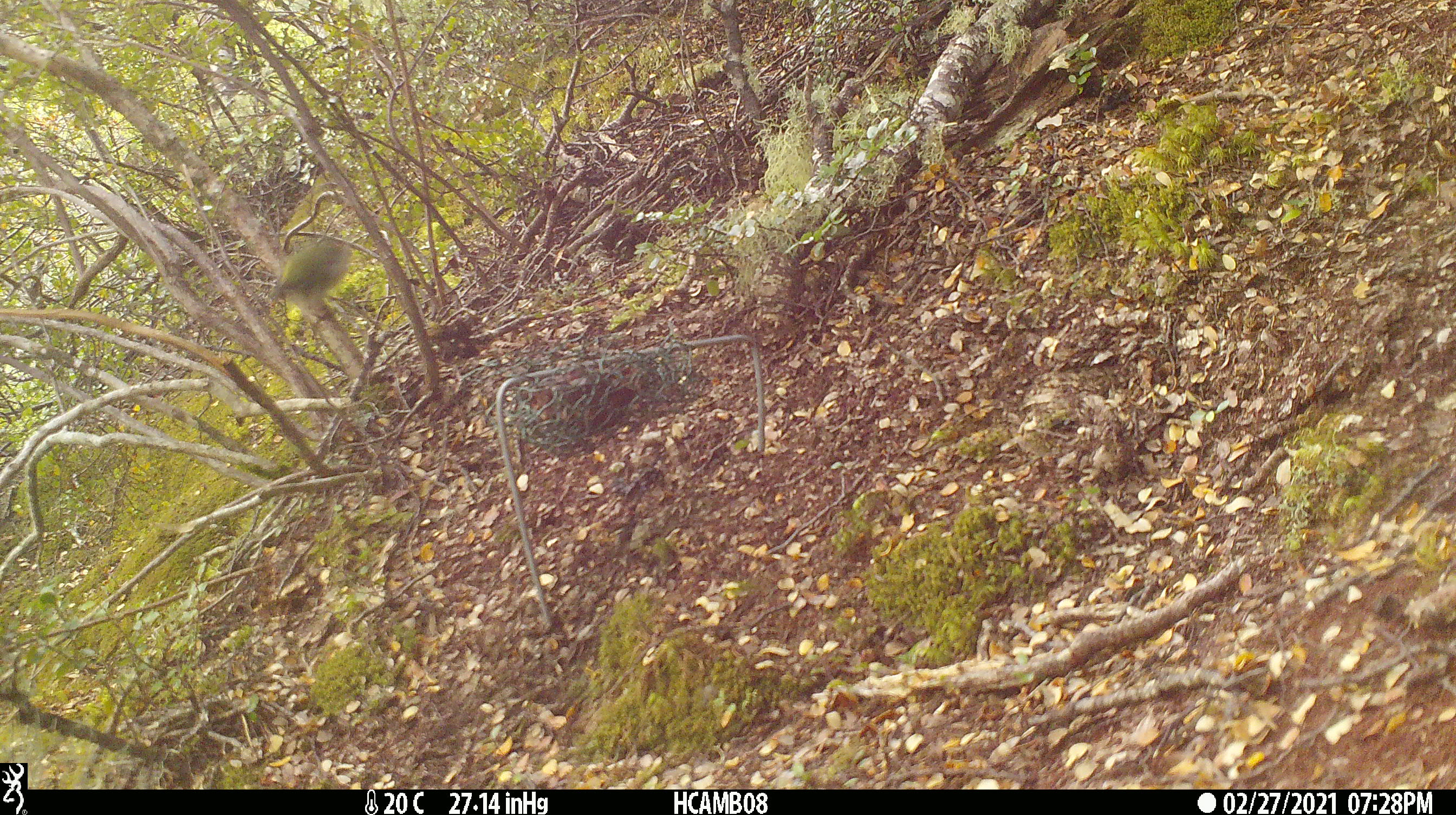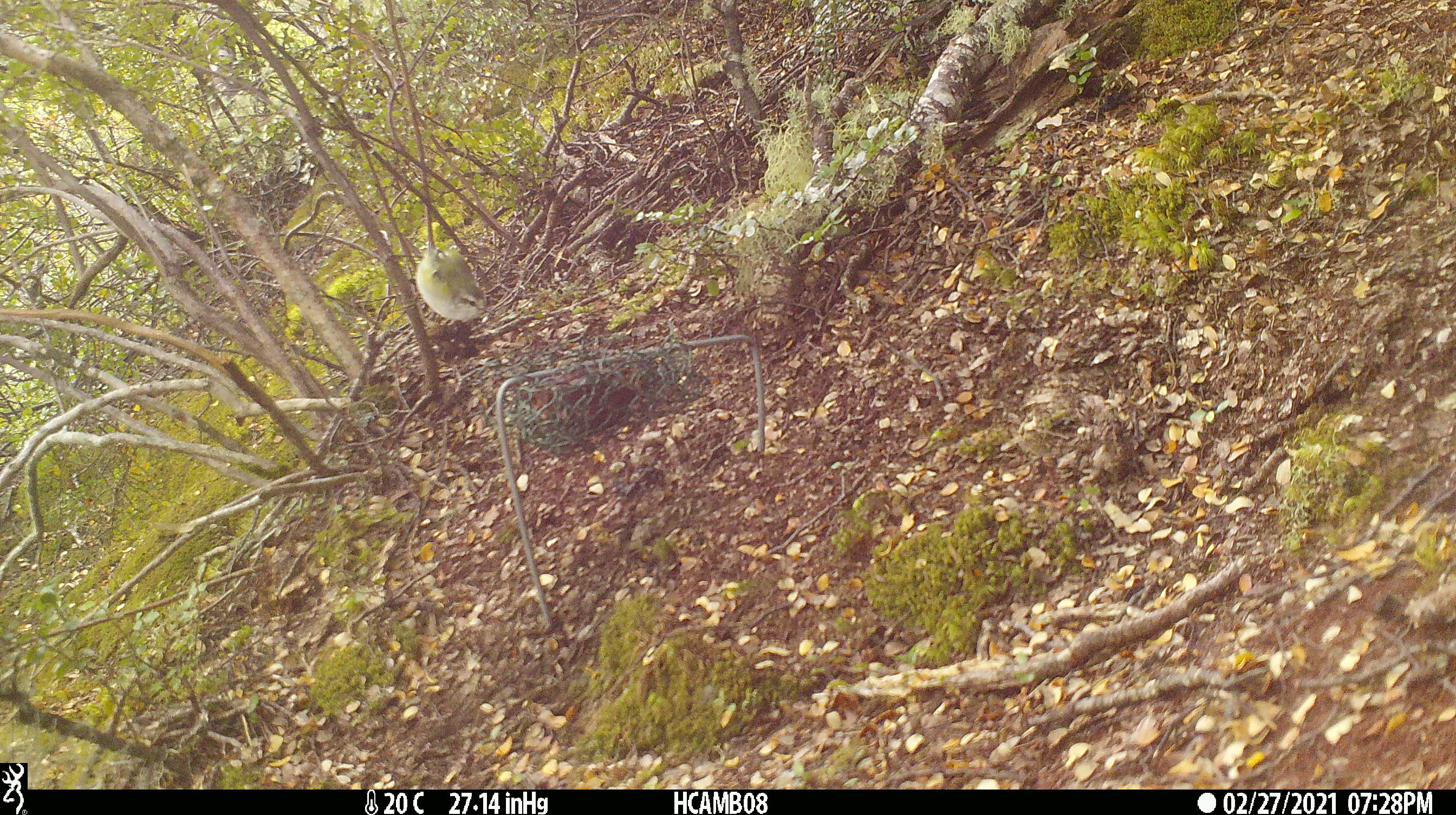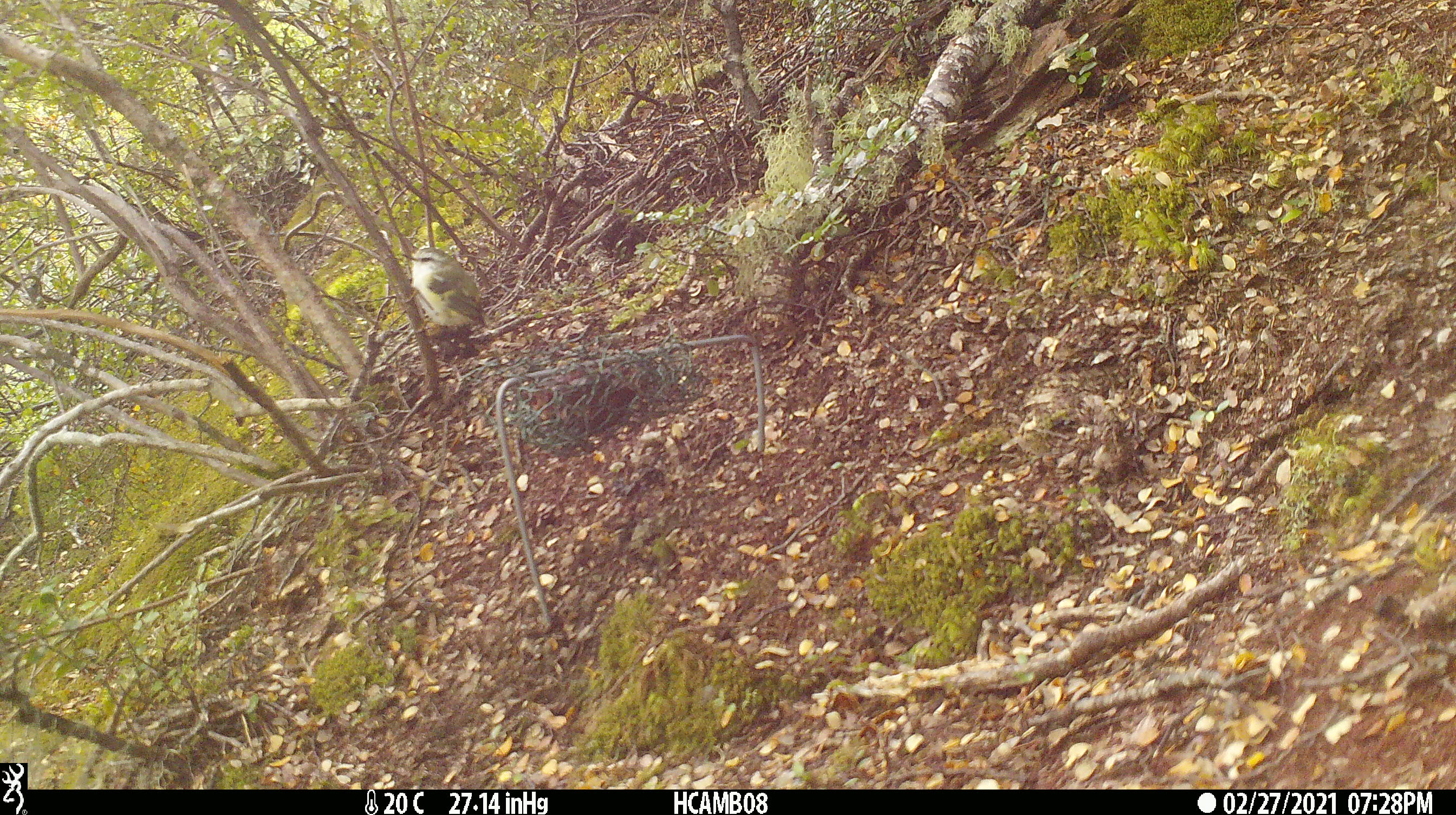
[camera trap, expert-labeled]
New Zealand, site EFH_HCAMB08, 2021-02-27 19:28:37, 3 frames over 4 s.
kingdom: Animalia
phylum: Chordata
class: Aves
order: Passeriformes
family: Acanthisittidae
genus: Acanthisitta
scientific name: Acanthisitta chloris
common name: rifleman